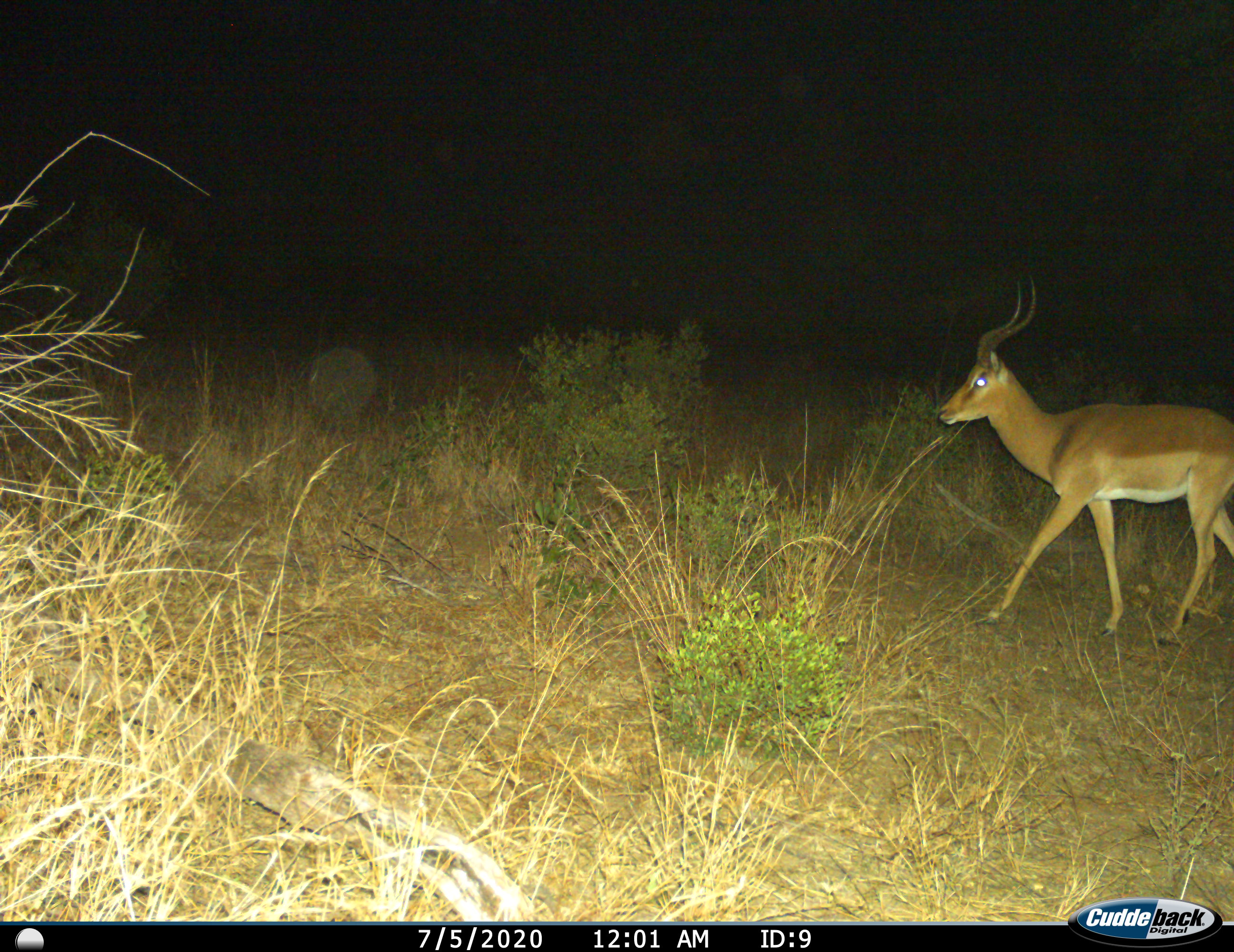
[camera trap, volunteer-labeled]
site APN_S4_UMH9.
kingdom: Animalia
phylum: Chordata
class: Mammalia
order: Artiodactyla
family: Bovidae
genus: Aepyceros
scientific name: Aepyceros melampus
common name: impala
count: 1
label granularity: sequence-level